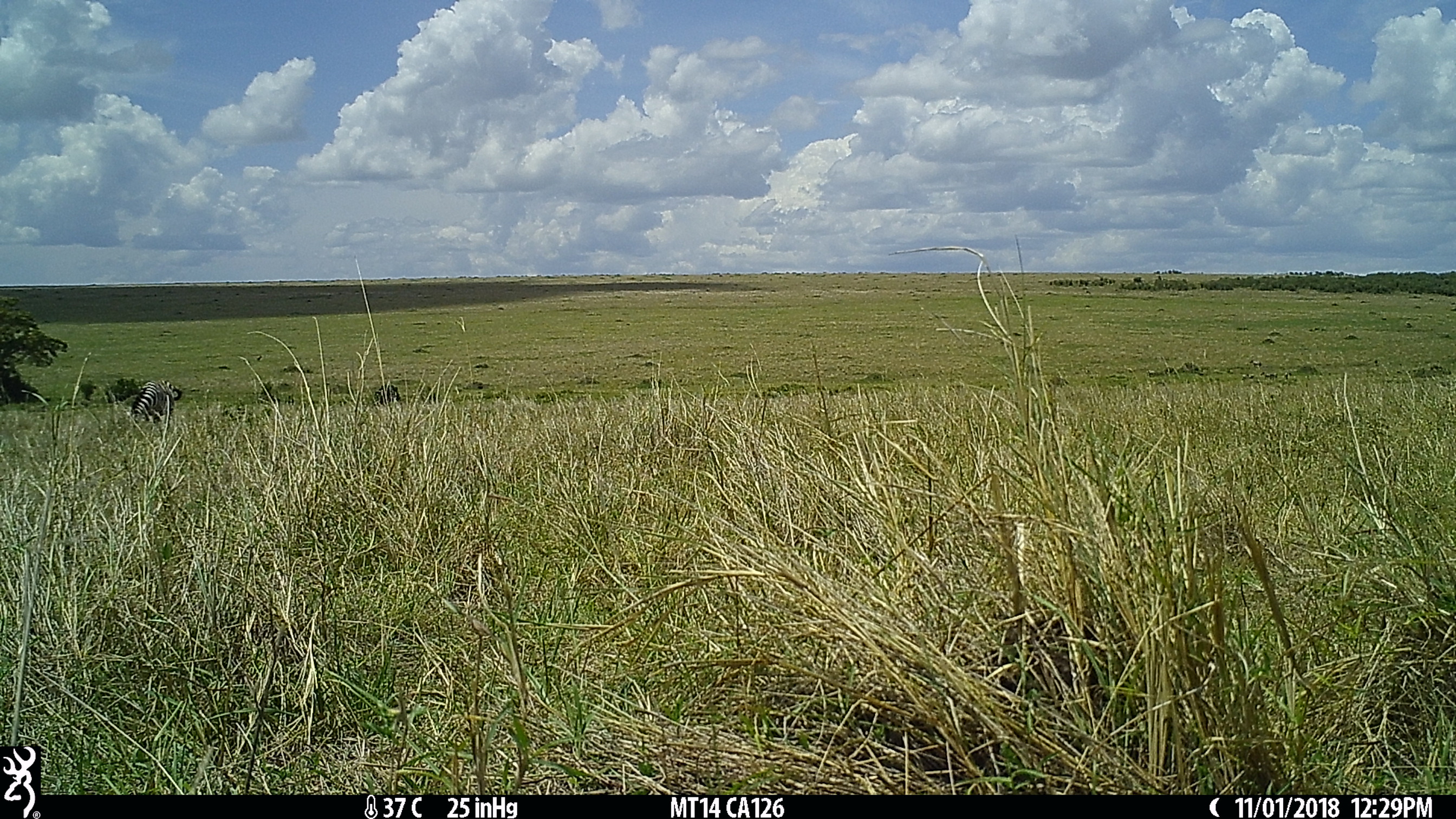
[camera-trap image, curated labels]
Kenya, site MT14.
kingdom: Animalia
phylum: Chordata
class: Mammalia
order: Perissodactyla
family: Equidae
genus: Equus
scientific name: Equus quagga burchellii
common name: burchell's zebra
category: zebra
Zebra (burchell's zebra) (Equus quagga burchellii).